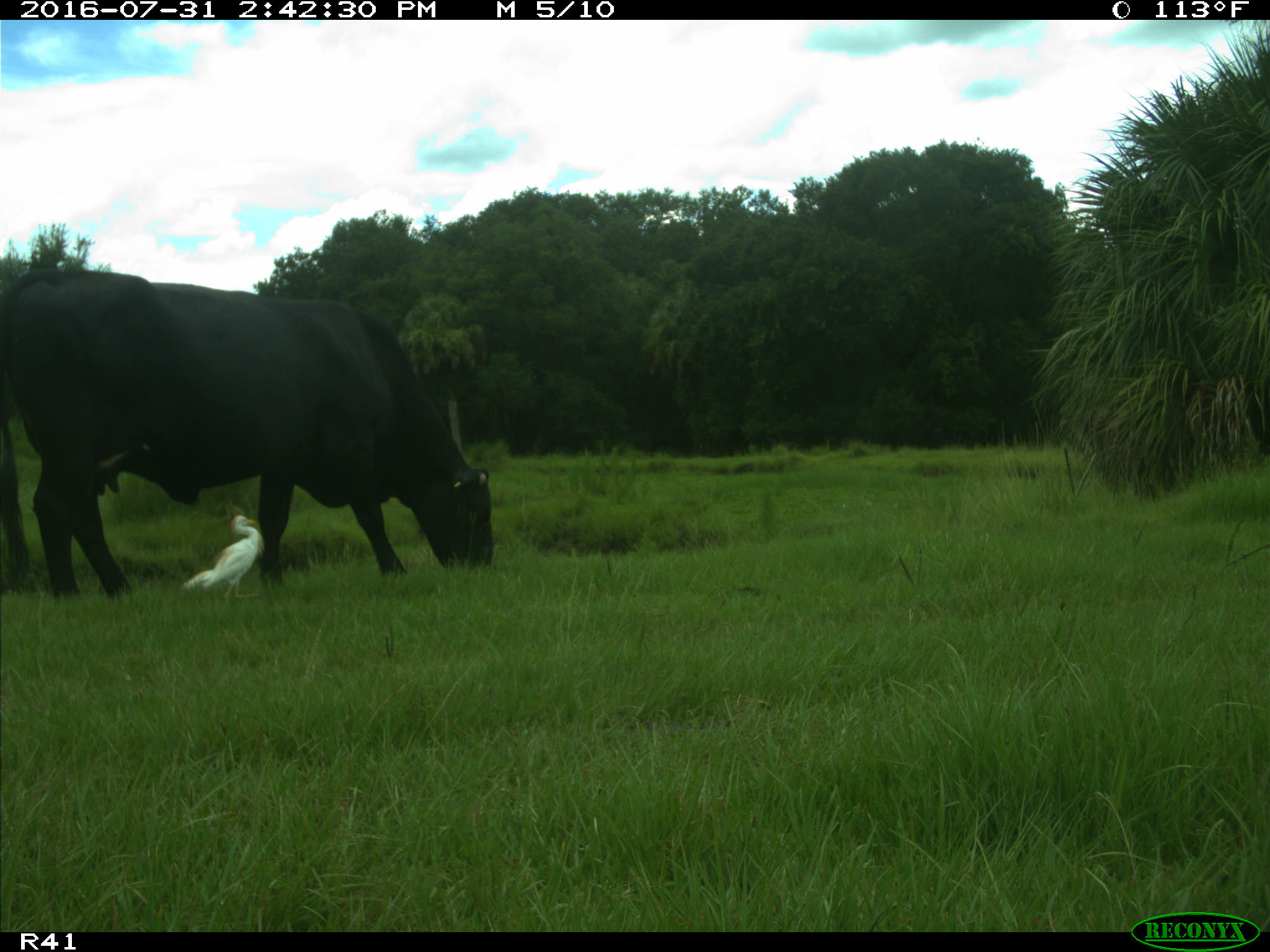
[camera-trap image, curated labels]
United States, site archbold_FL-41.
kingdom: Animalia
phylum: Chordata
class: Mammalia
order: Artiodactyla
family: Bovidae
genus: Bos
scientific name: Bos taurus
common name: domestic cow